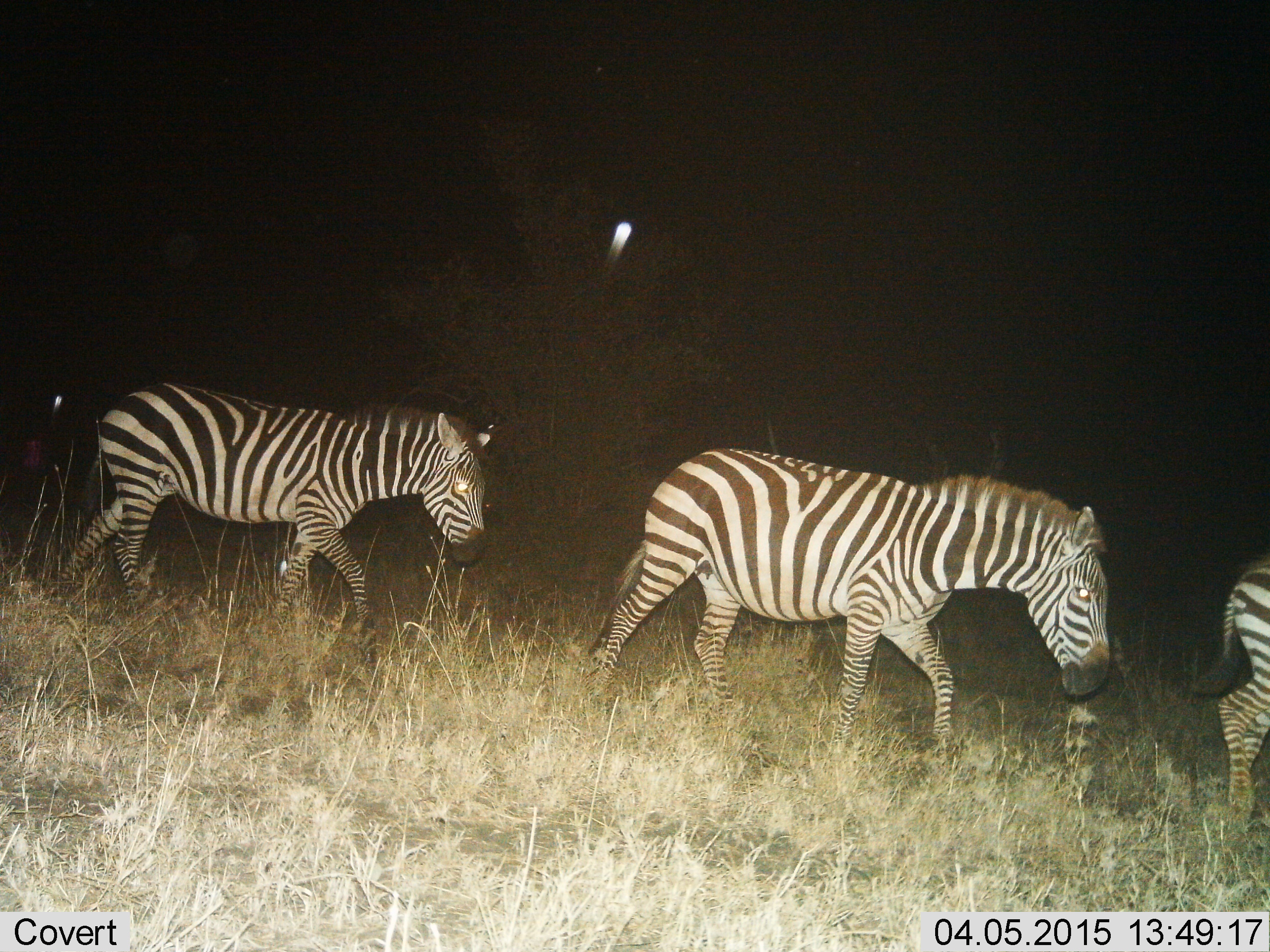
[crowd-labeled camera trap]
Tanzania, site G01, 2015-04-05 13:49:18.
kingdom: Animalia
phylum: Chordata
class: Mammalia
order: Perissodactyla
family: Equidae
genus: Equus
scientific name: Equus quagga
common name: plains zebra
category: zebra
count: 3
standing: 0%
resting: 0%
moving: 100%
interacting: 0%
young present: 0%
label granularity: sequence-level